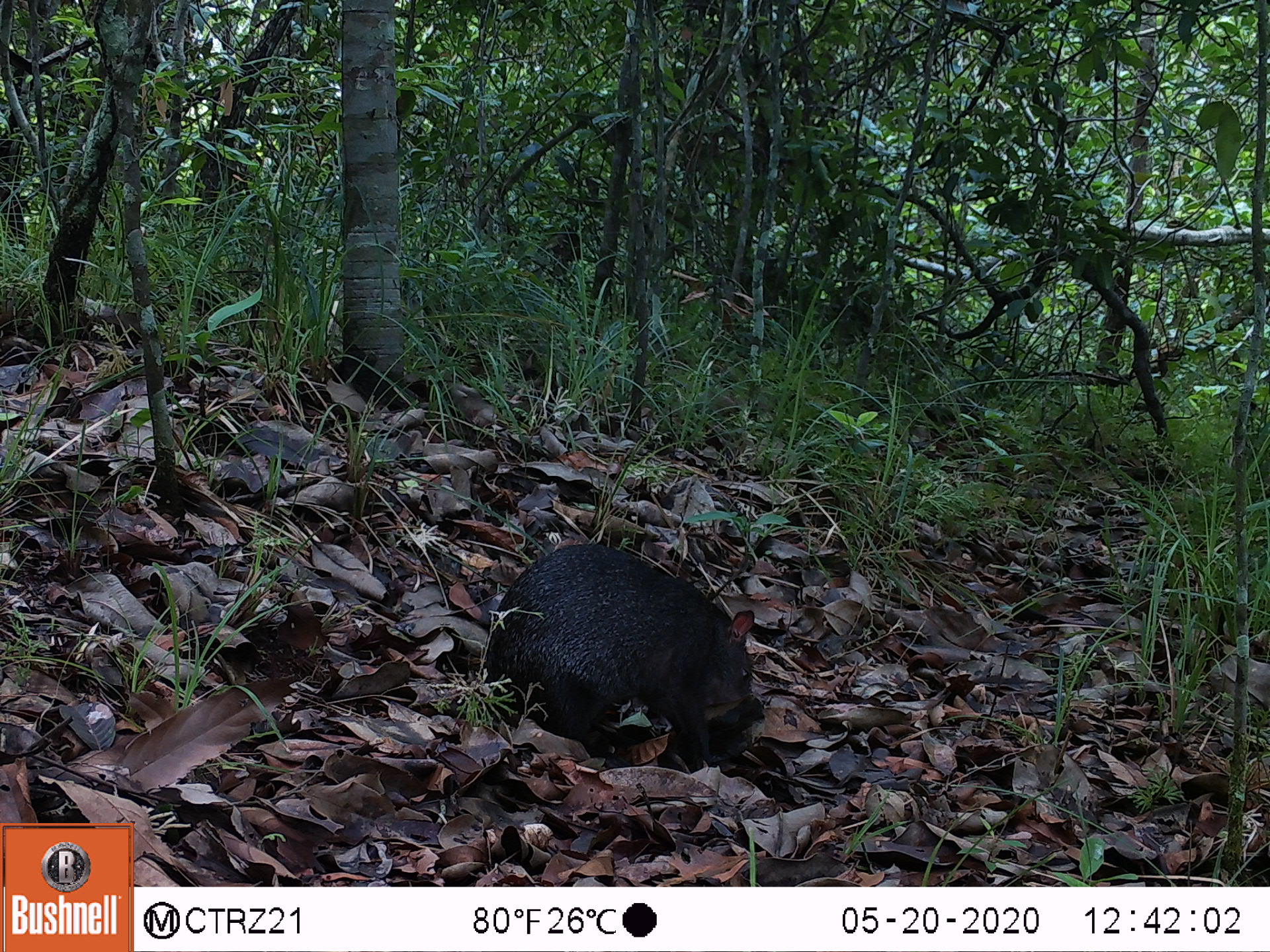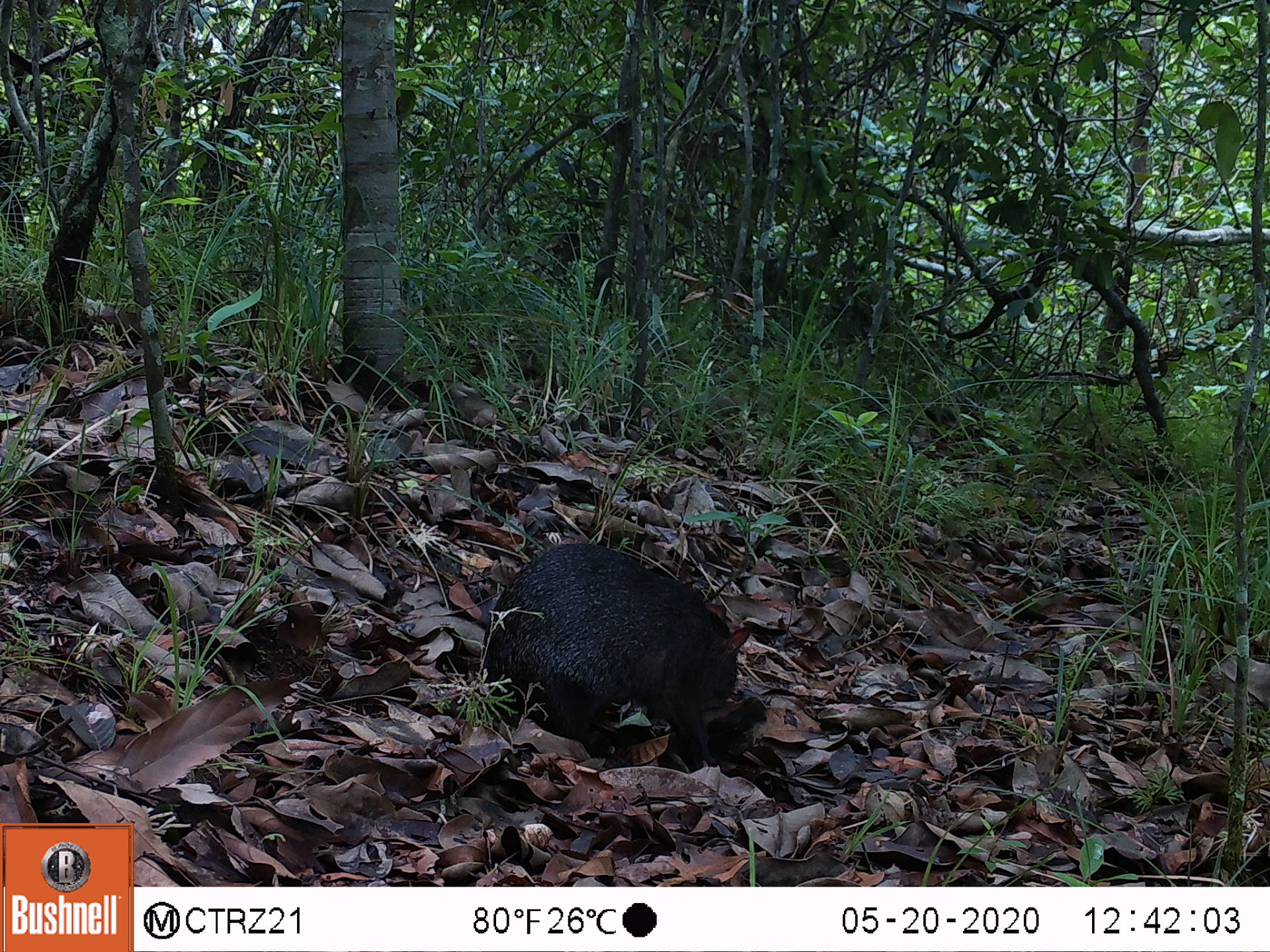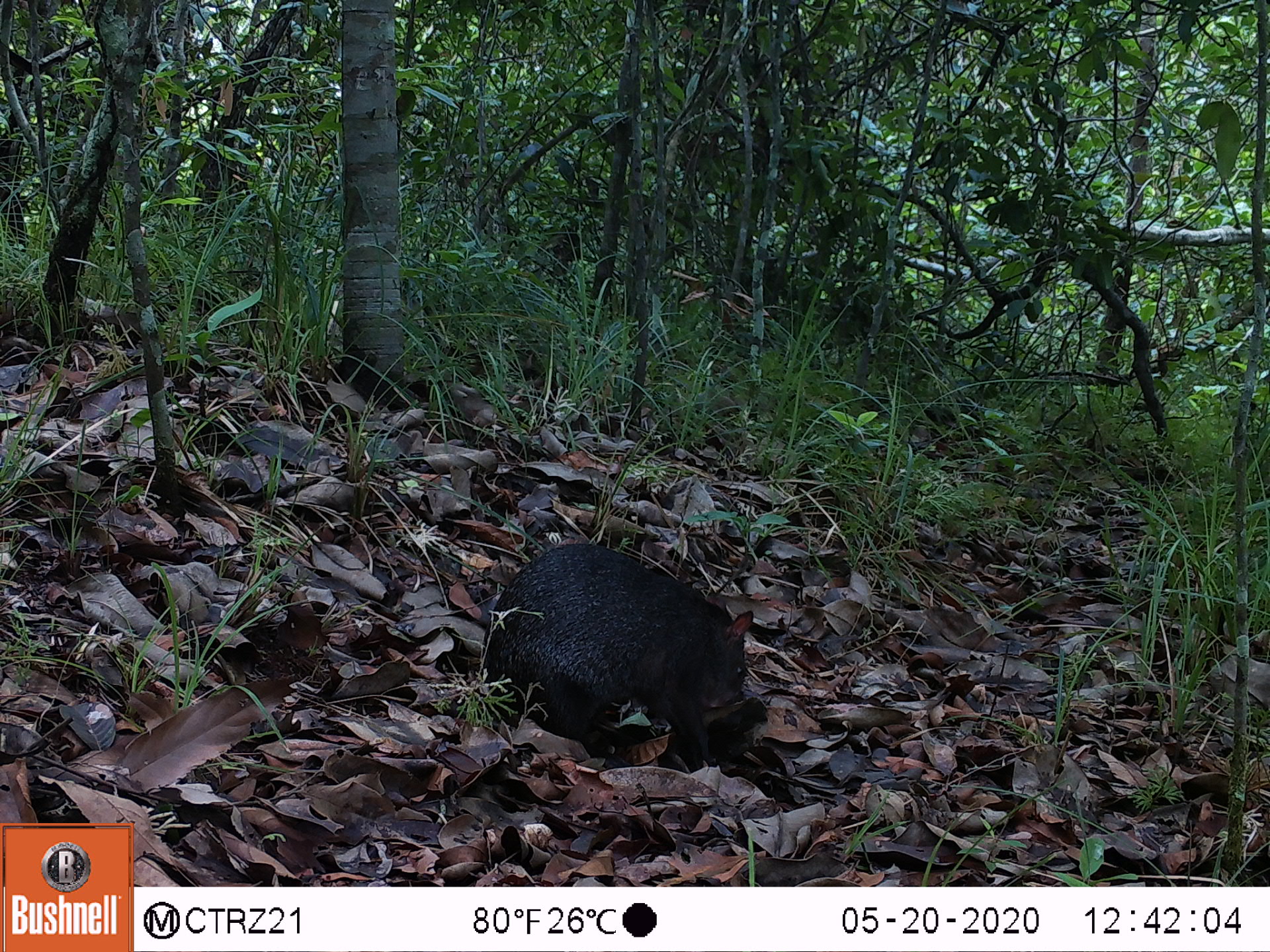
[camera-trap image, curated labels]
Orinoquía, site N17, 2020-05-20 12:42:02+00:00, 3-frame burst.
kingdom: Animalia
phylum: Chordata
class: Mammalia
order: Rodentia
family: Dasyproctidae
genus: Dasyprocta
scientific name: Dasyprocta fuliginosa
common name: black agouti